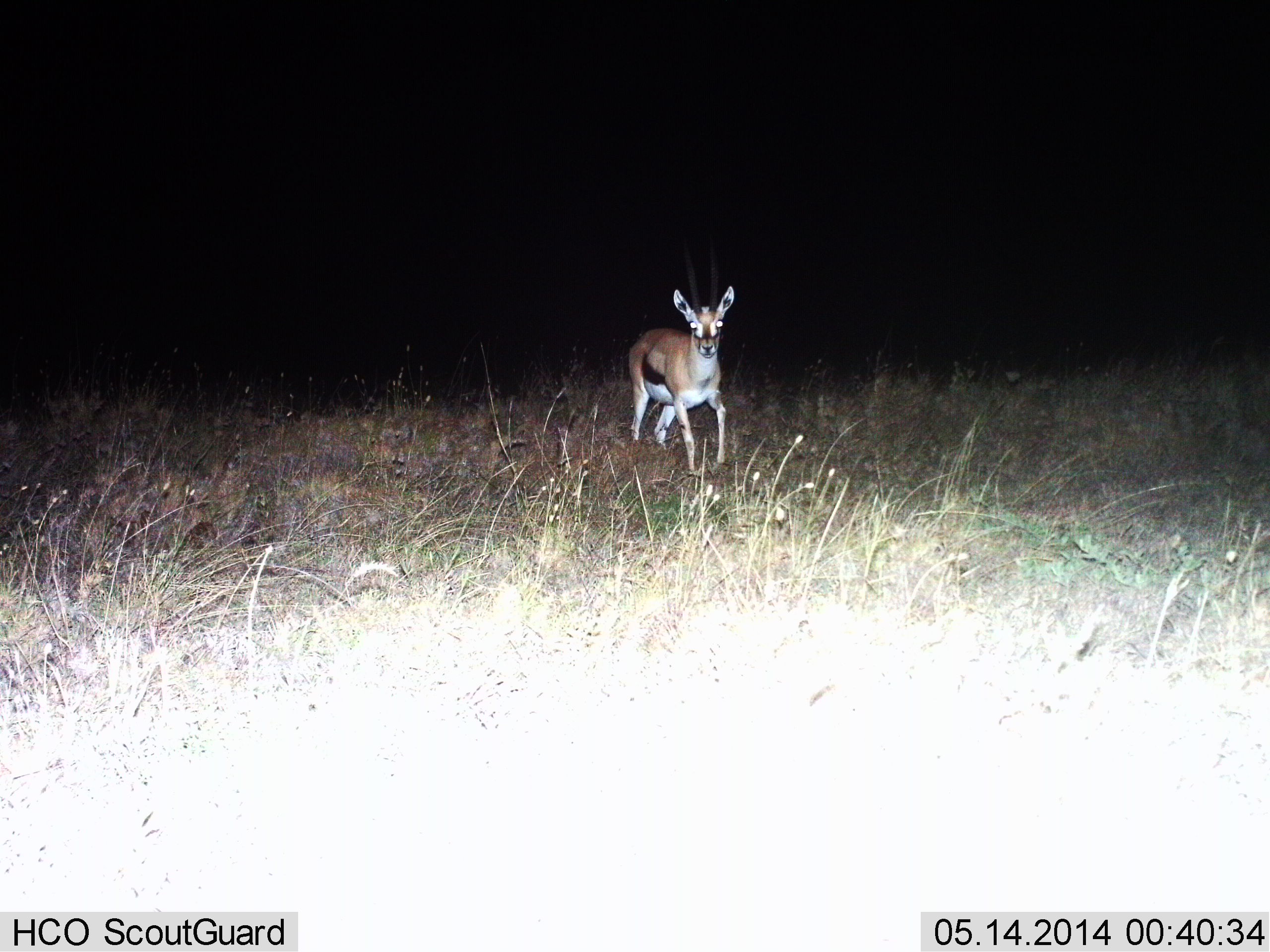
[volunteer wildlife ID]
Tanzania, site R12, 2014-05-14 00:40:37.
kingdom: Animalia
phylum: Chordata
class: Mammalia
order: Artiodactyla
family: Bovidae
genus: Eudorcas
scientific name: Eudorcas thomsonii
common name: thomson's gazelle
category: gazellethomsons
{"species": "gazellethomsons (thomson's gazelle) (Eudorcas thomsonii)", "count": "1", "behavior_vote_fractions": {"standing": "10%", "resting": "0%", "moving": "90%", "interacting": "0%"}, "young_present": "0%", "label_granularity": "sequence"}